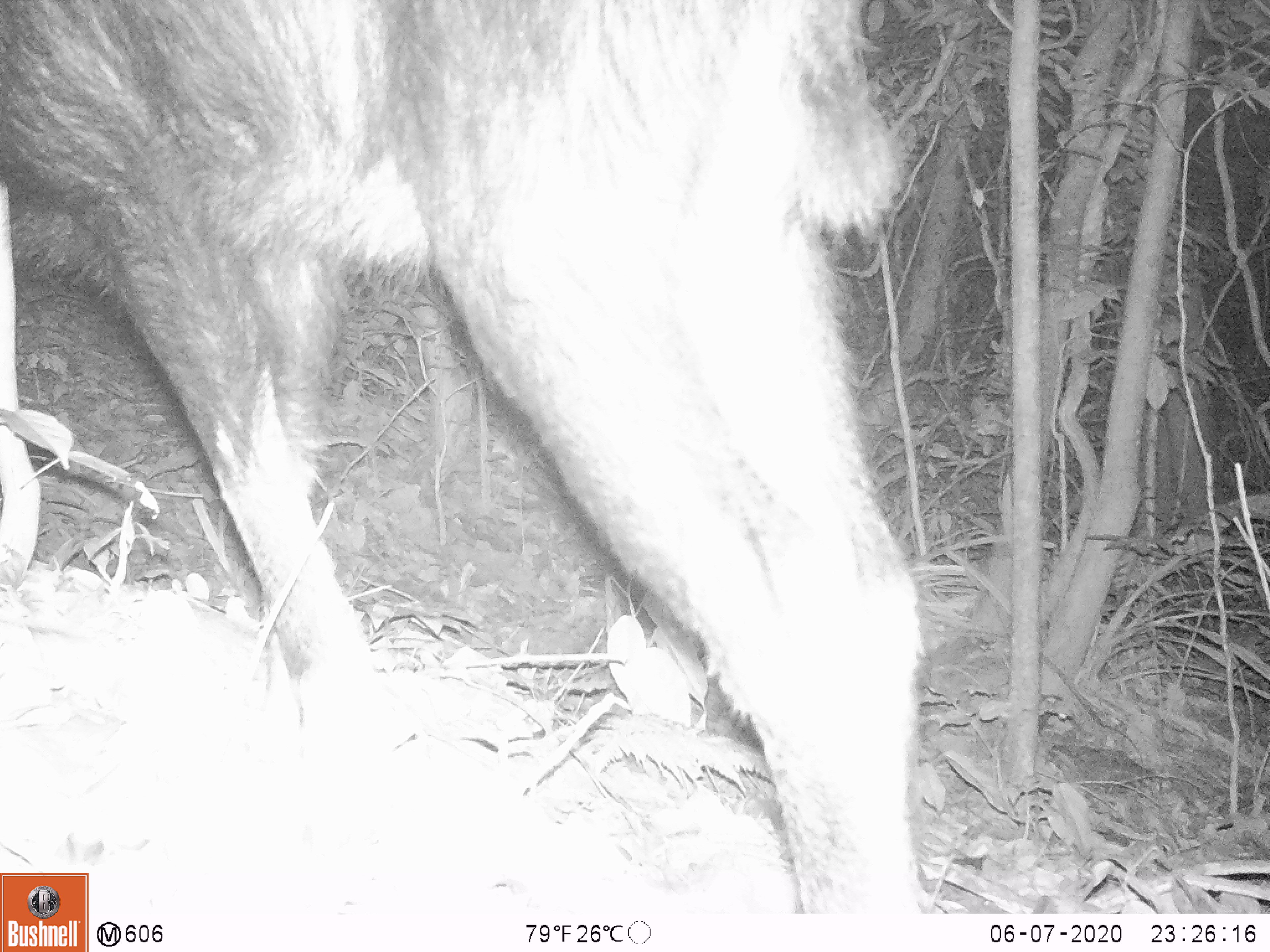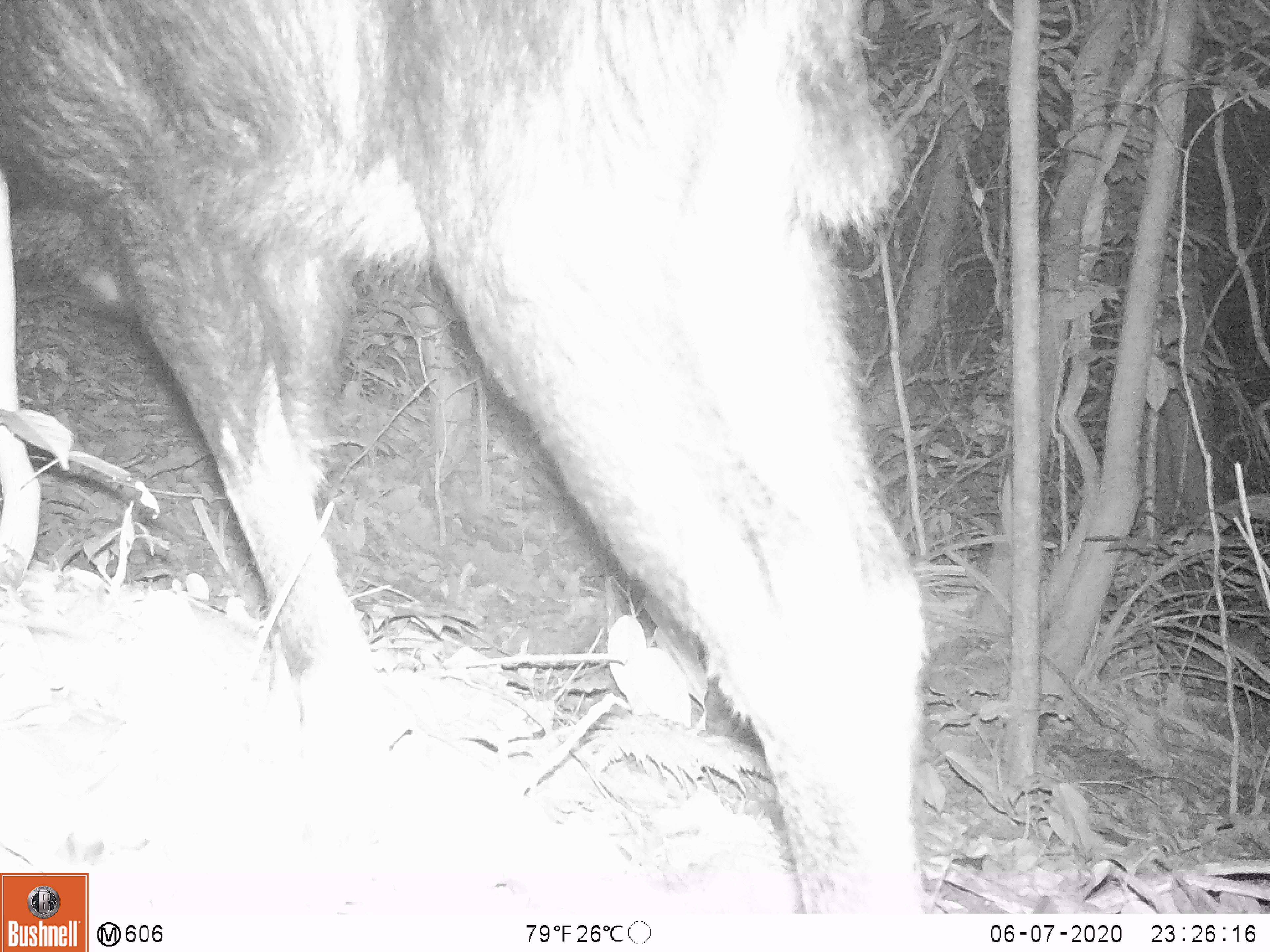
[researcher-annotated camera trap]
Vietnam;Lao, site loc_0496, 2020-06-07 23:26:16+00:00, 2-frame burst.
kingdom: Animalia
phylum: Chordata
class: Mammalia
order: Artiodactyla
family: Bovidae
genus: Capricornis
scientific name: Capricornis sumatraensis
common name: chinese serow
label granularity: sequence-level